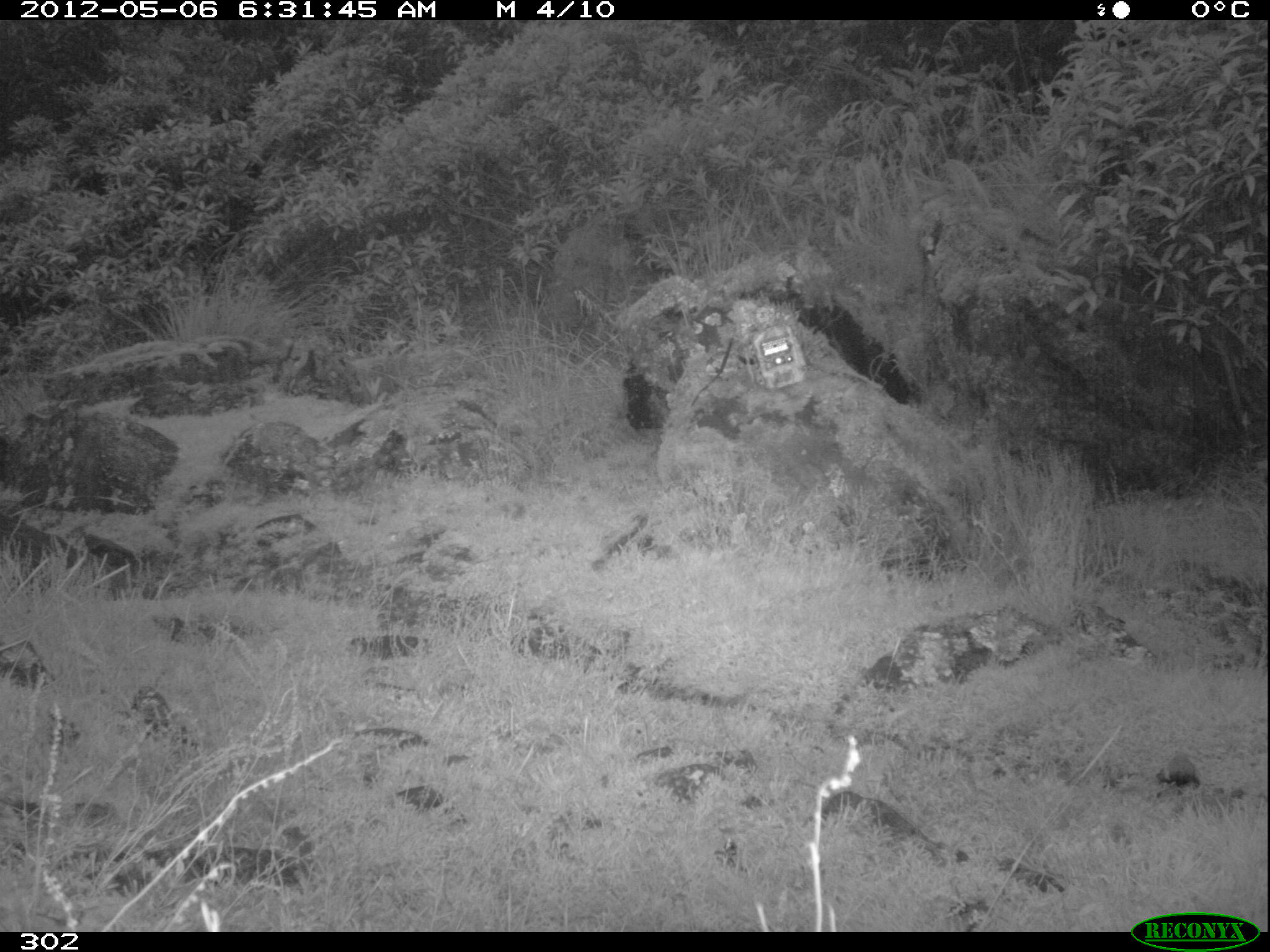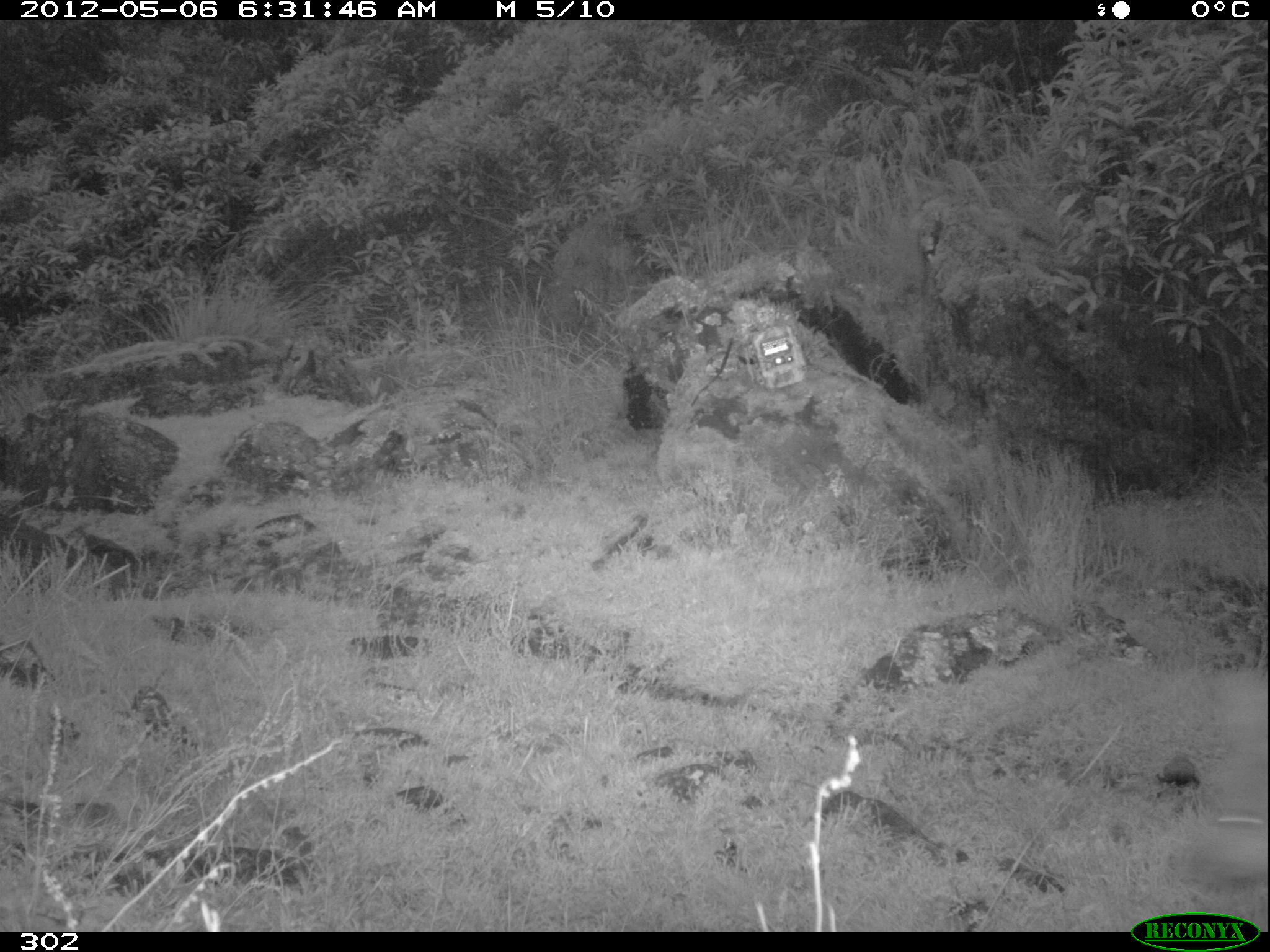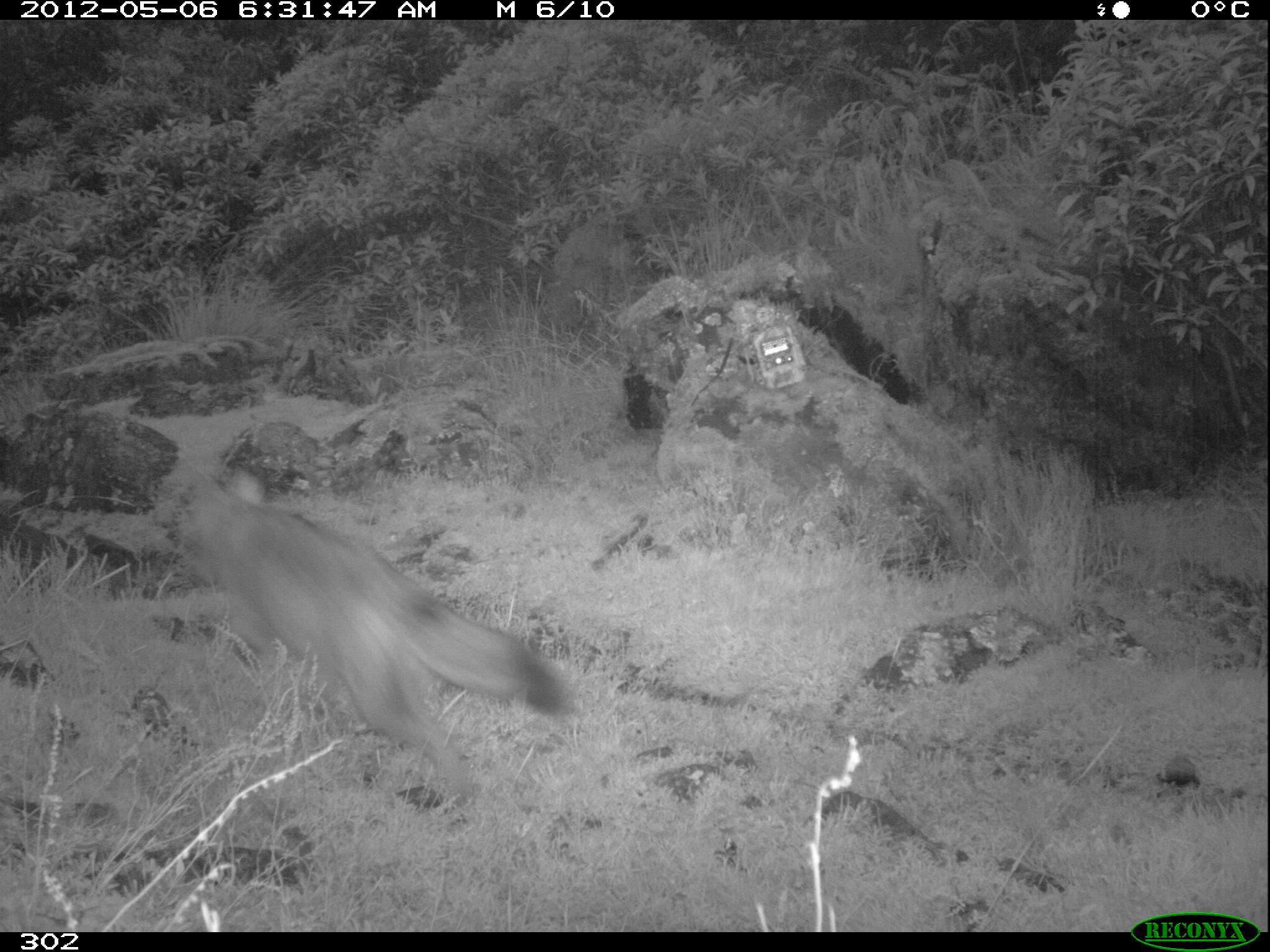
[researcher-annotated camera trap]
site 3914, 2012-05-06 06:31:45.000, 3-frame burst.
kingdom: Animalia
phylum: Chordata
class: Mammalia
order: Carnivora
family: Canidae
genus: Lycalopex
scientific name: Lycalopex culpaeus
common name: culpeo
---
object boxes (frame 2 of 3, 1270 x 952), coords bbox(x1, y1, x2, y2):
lycalopex culpaeus: bbox(1183, 669, 1270, 889)